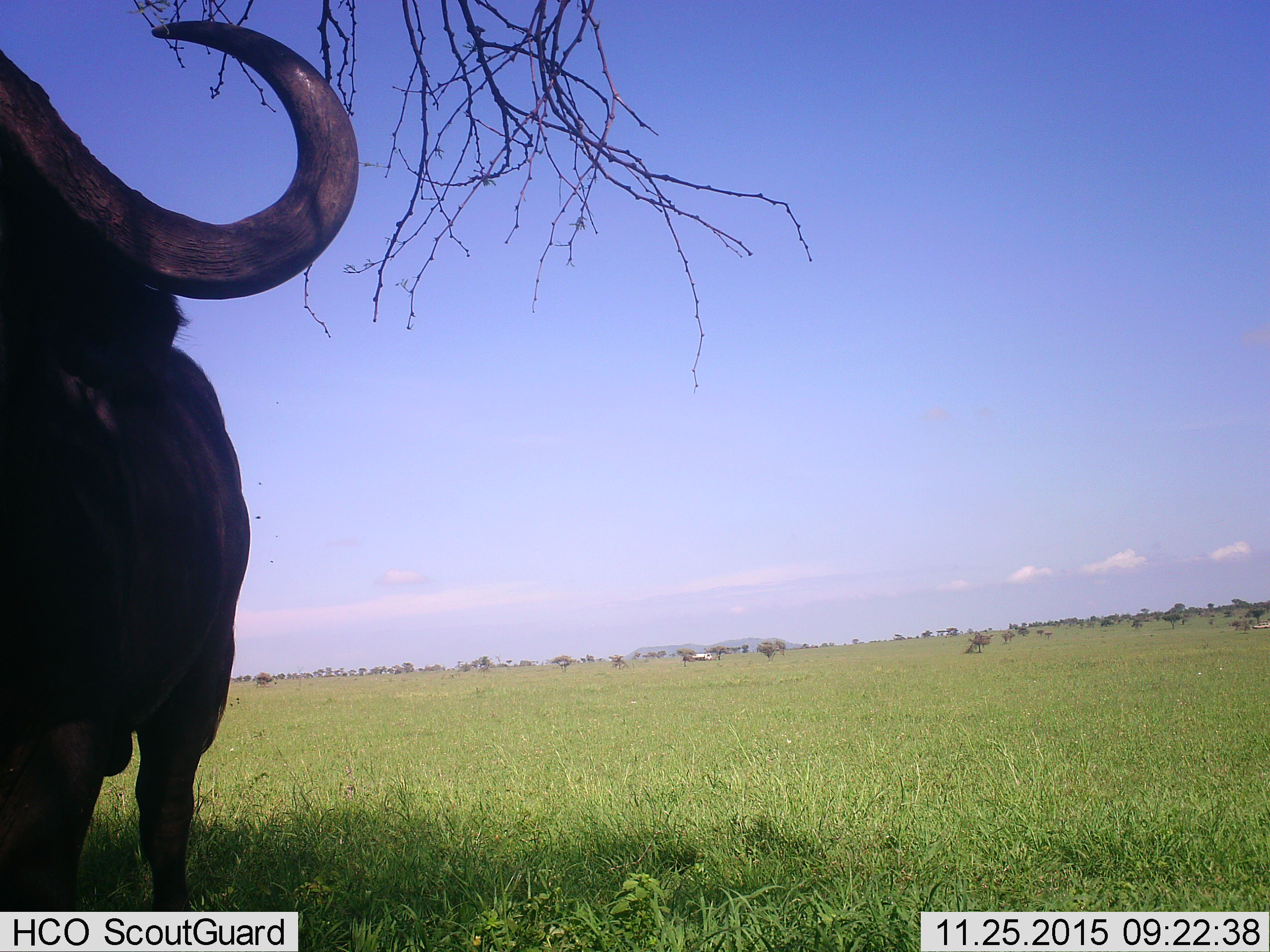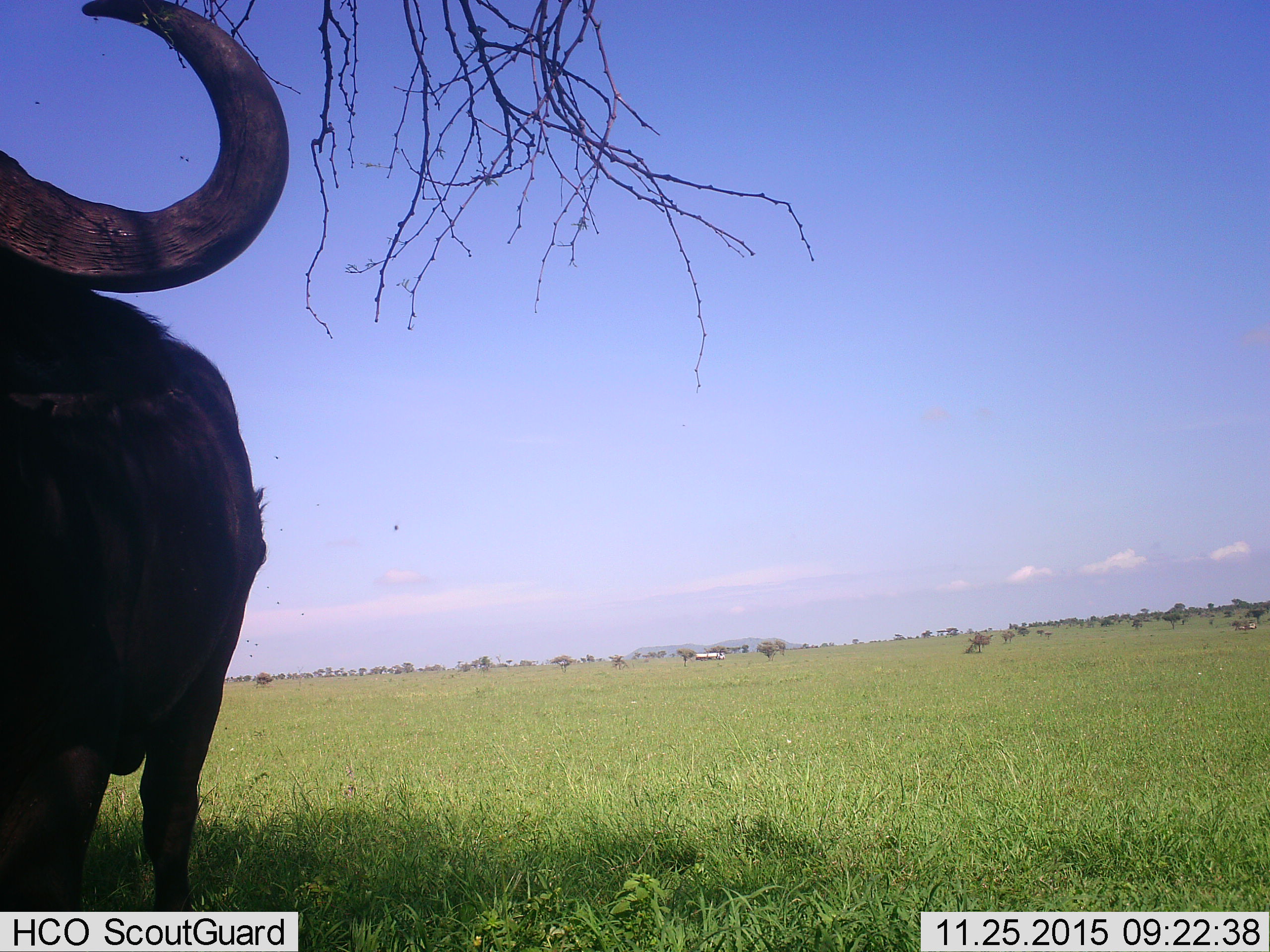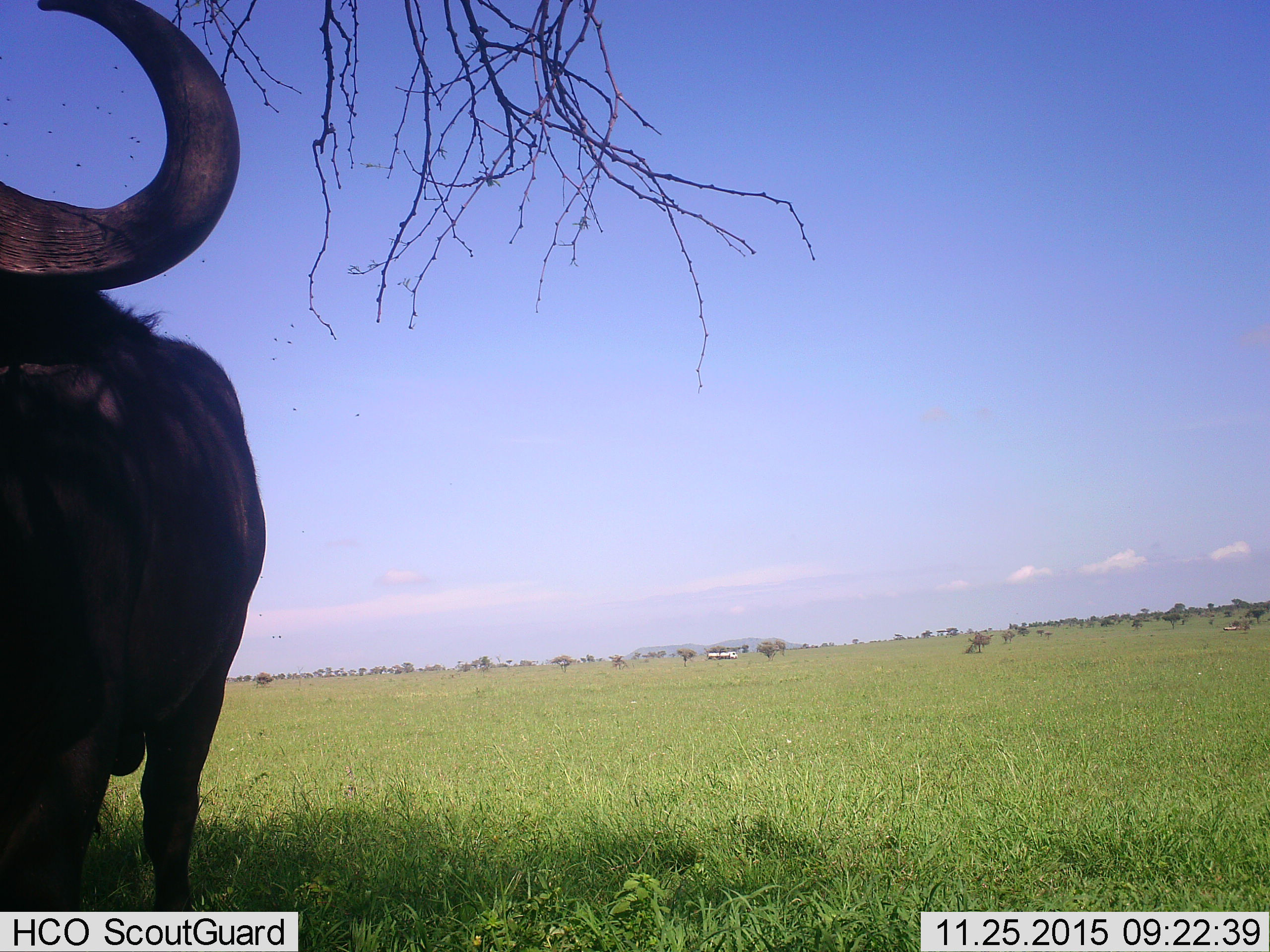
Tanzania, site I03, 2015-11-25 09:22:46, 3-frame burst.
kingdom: Animalia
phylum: Chordata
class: Mammalia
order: Artiodactyla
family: Bovidae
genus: Syncerus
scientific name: Syncerus caffer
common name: cape buffalo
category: buffalo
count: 1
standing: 100%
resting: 0%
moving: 10%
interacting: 10%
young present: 0%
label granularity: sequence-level